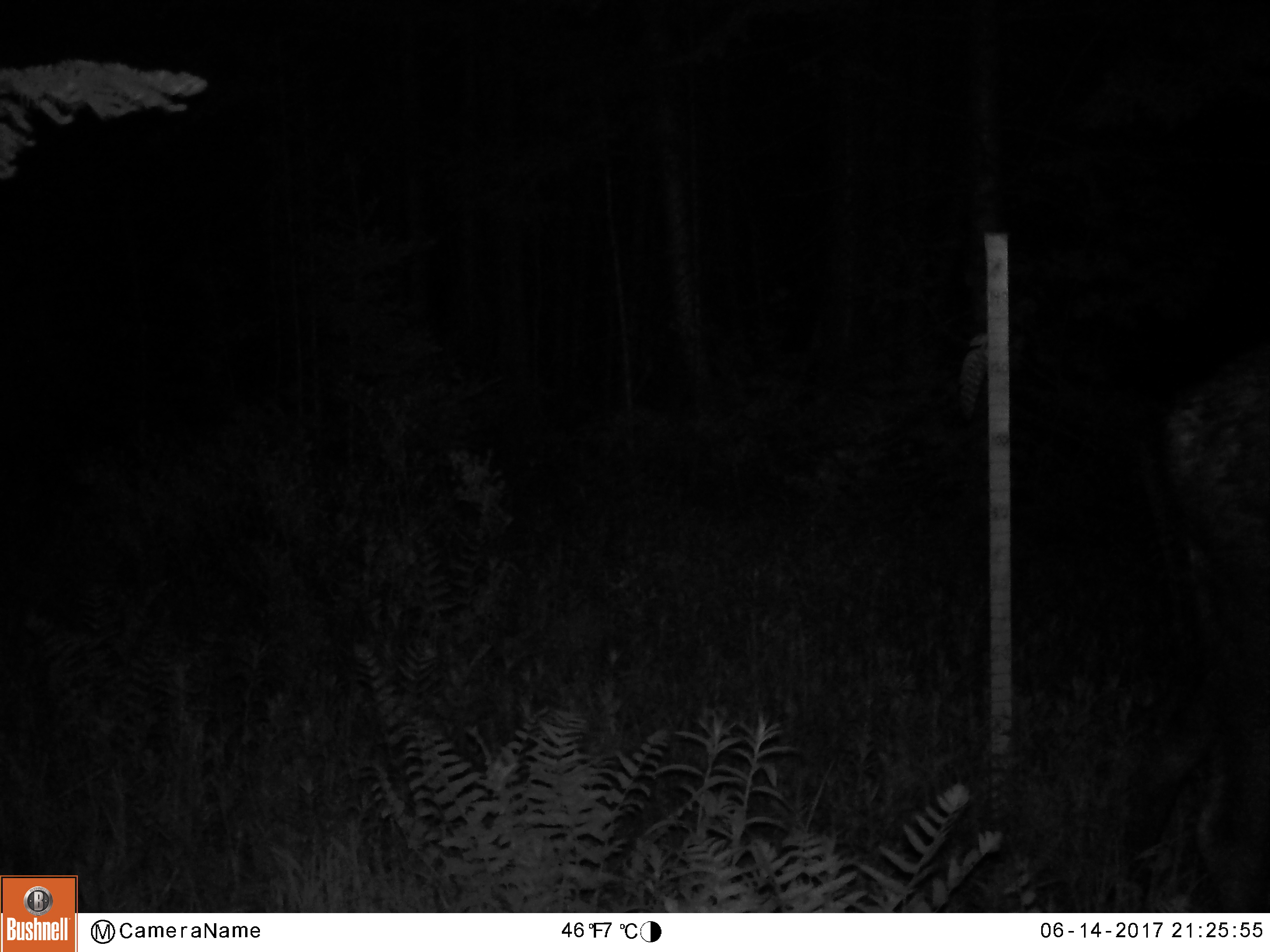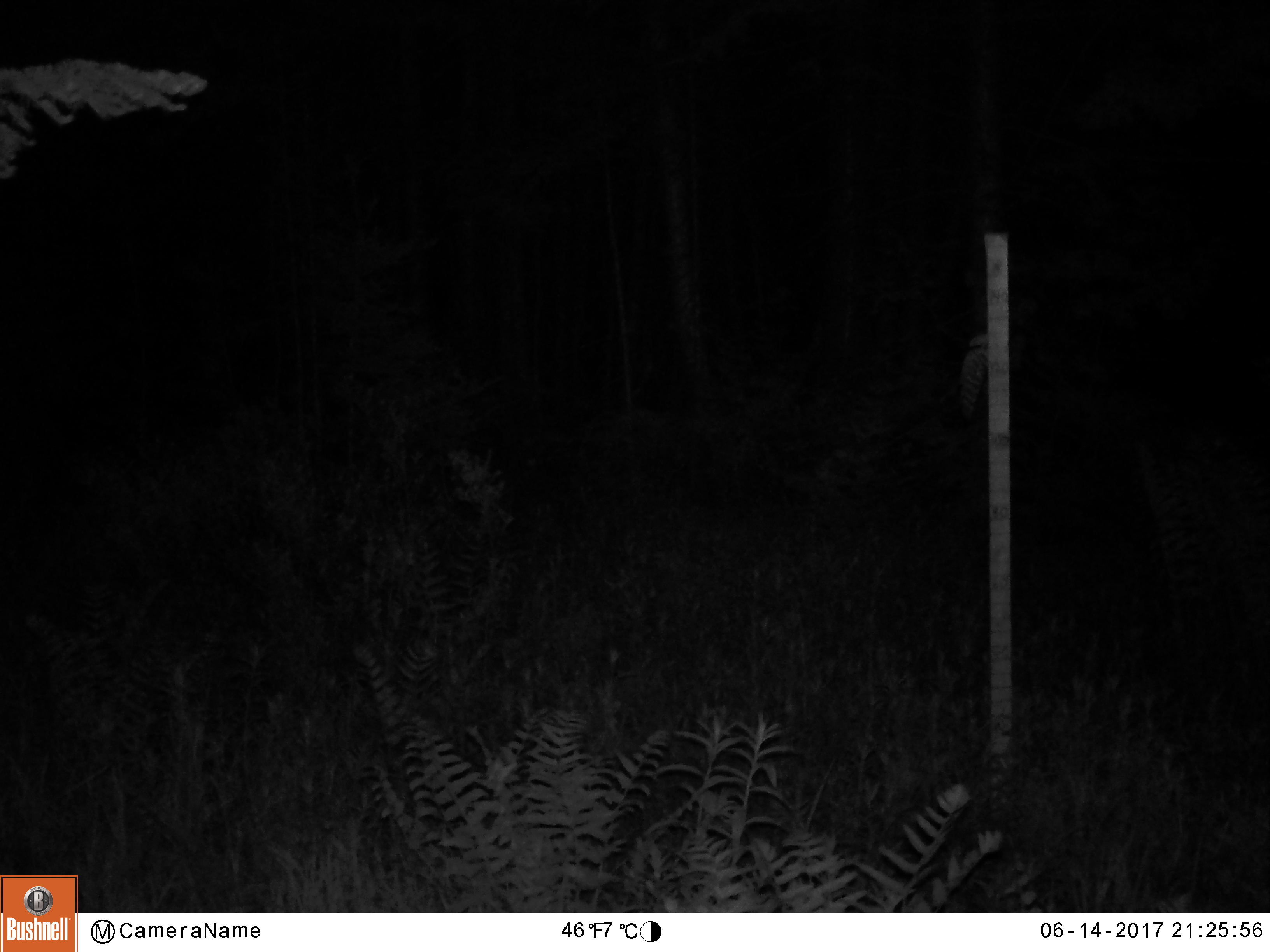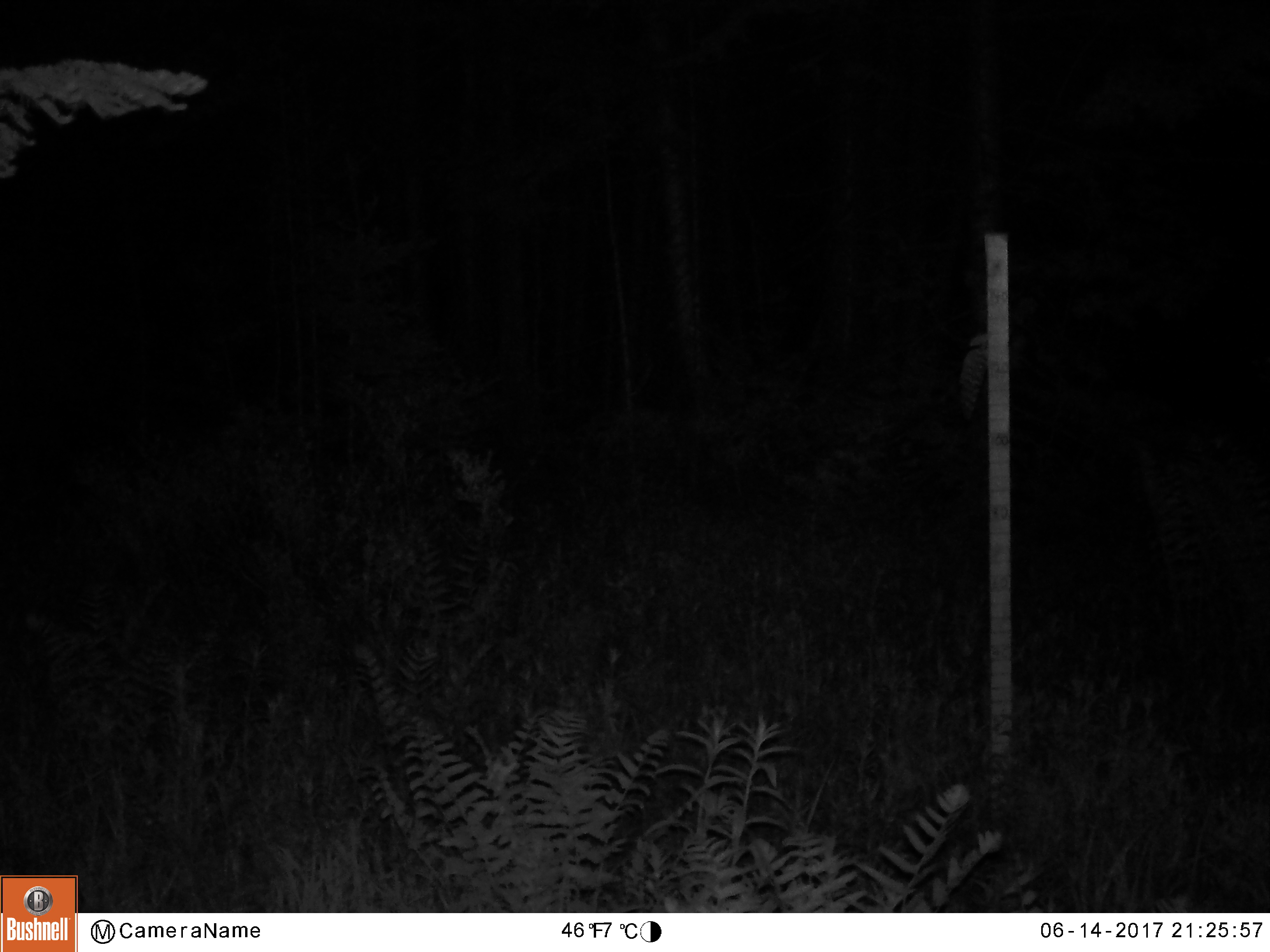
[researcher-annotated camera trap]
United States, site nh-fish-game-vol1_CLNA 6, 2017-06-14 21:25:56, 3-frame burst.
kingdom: Animalia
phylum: Chordata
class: Mammalia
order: Artiodactyla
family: Cervidae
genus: Alces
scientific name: Alces alces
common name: moose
Moose (Alces alces).